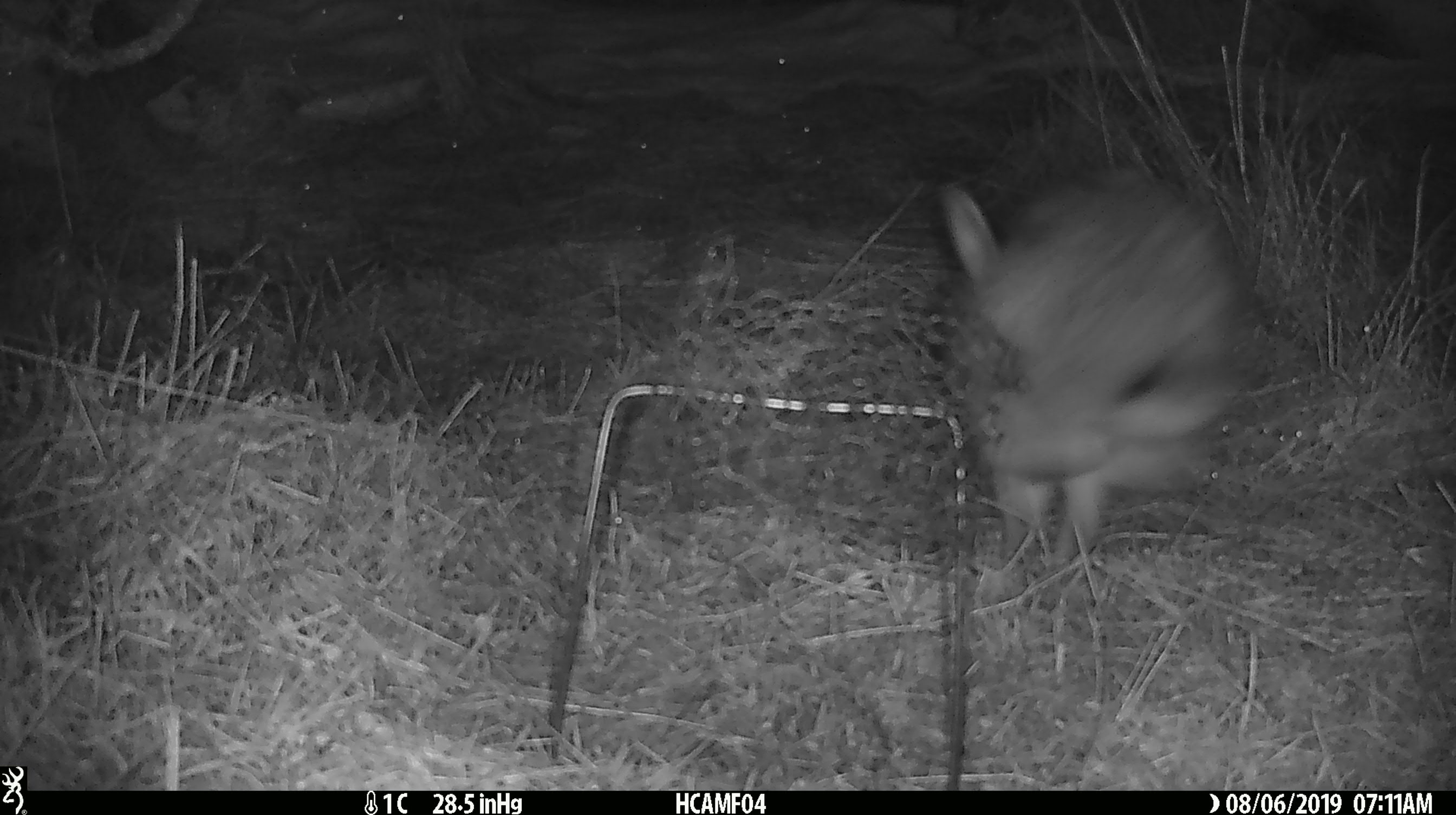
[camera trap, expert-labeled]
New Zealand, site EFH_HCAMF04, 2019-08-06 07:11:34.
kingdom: Animalia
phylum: Chordata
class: Mammalia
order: Lagomorpha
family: Leporidae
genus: Lepus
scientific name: Lepus europaeus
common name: brown hare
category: hare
Hare (brown hare) (Lepus europaeus).